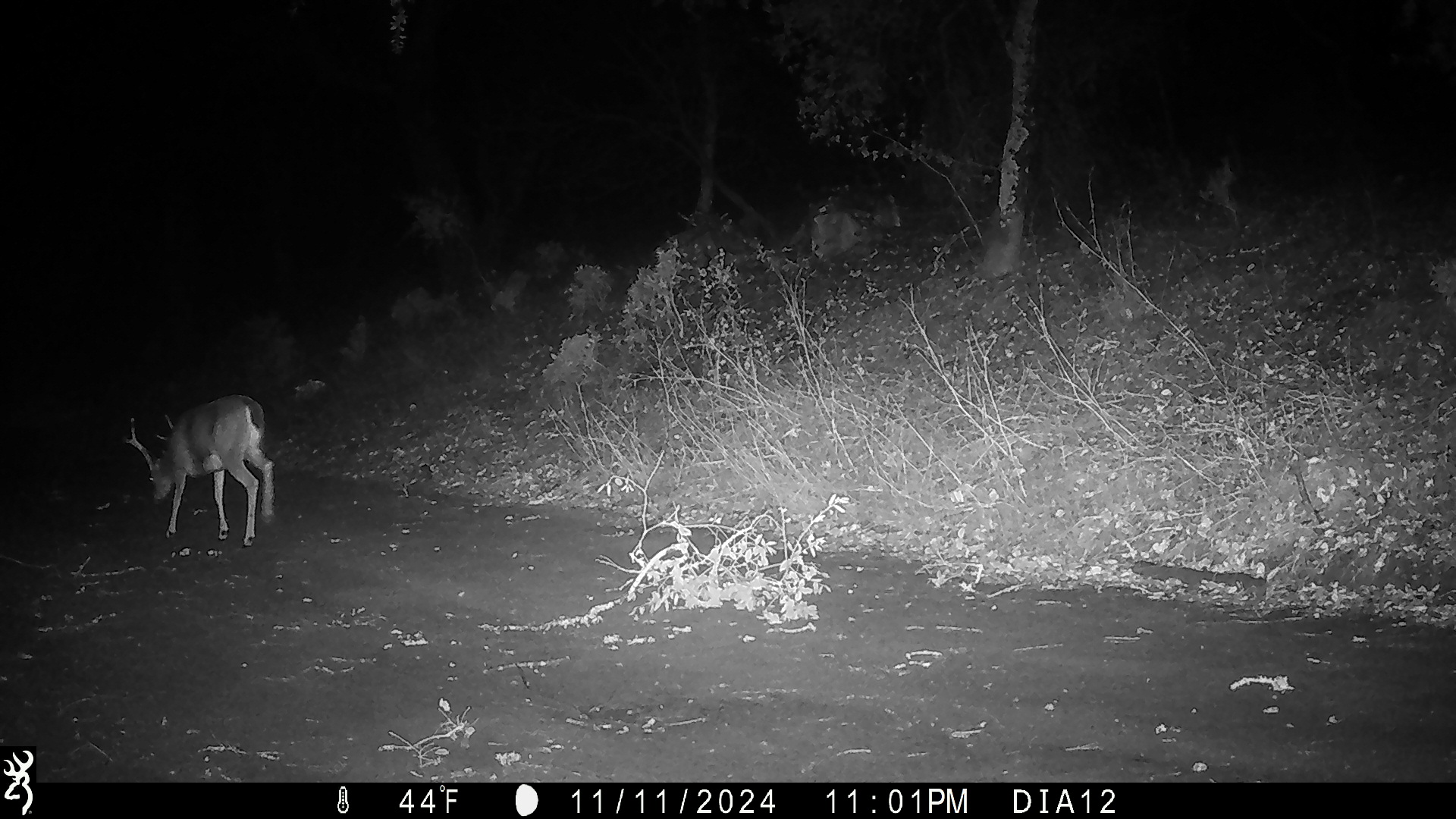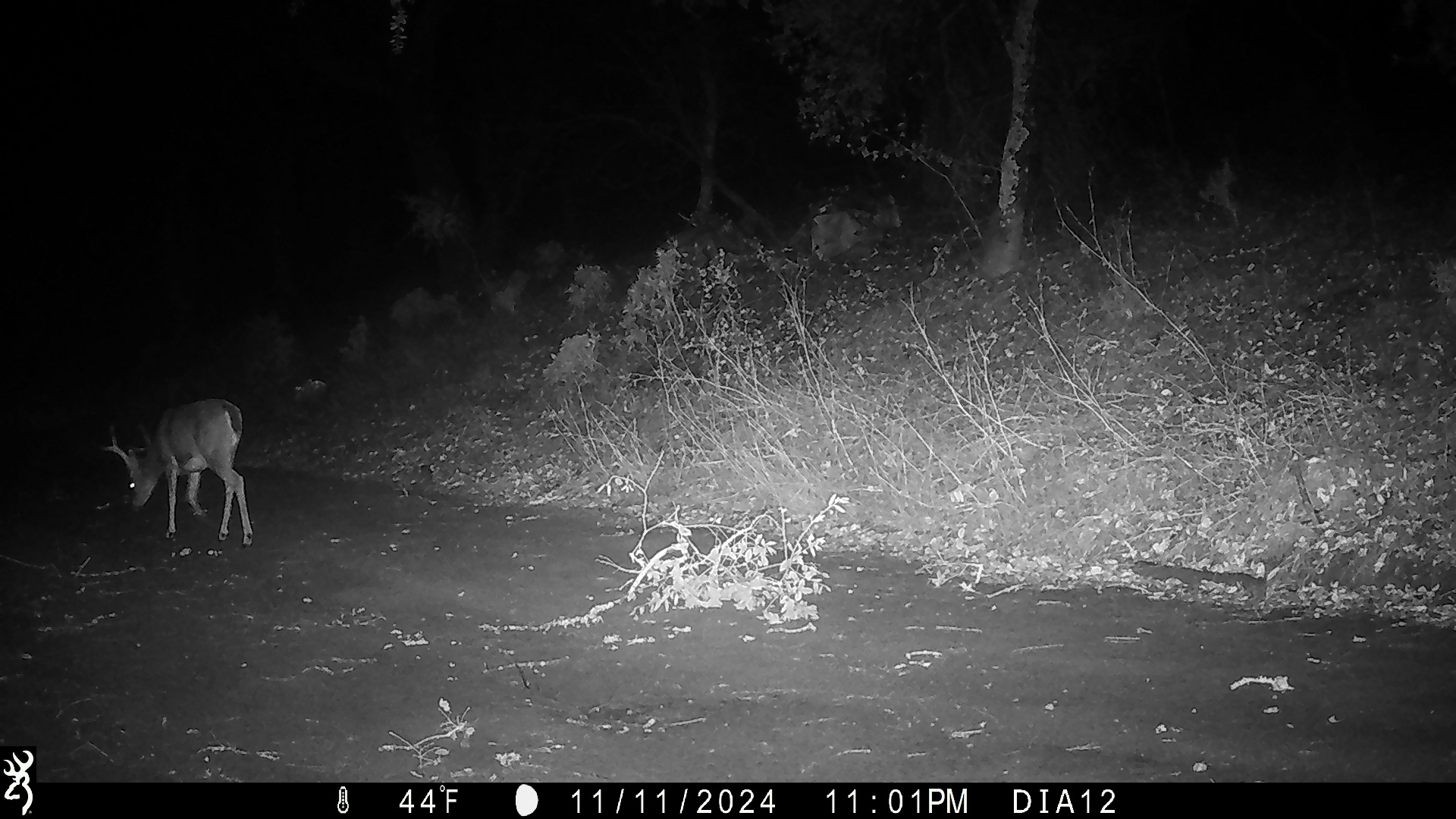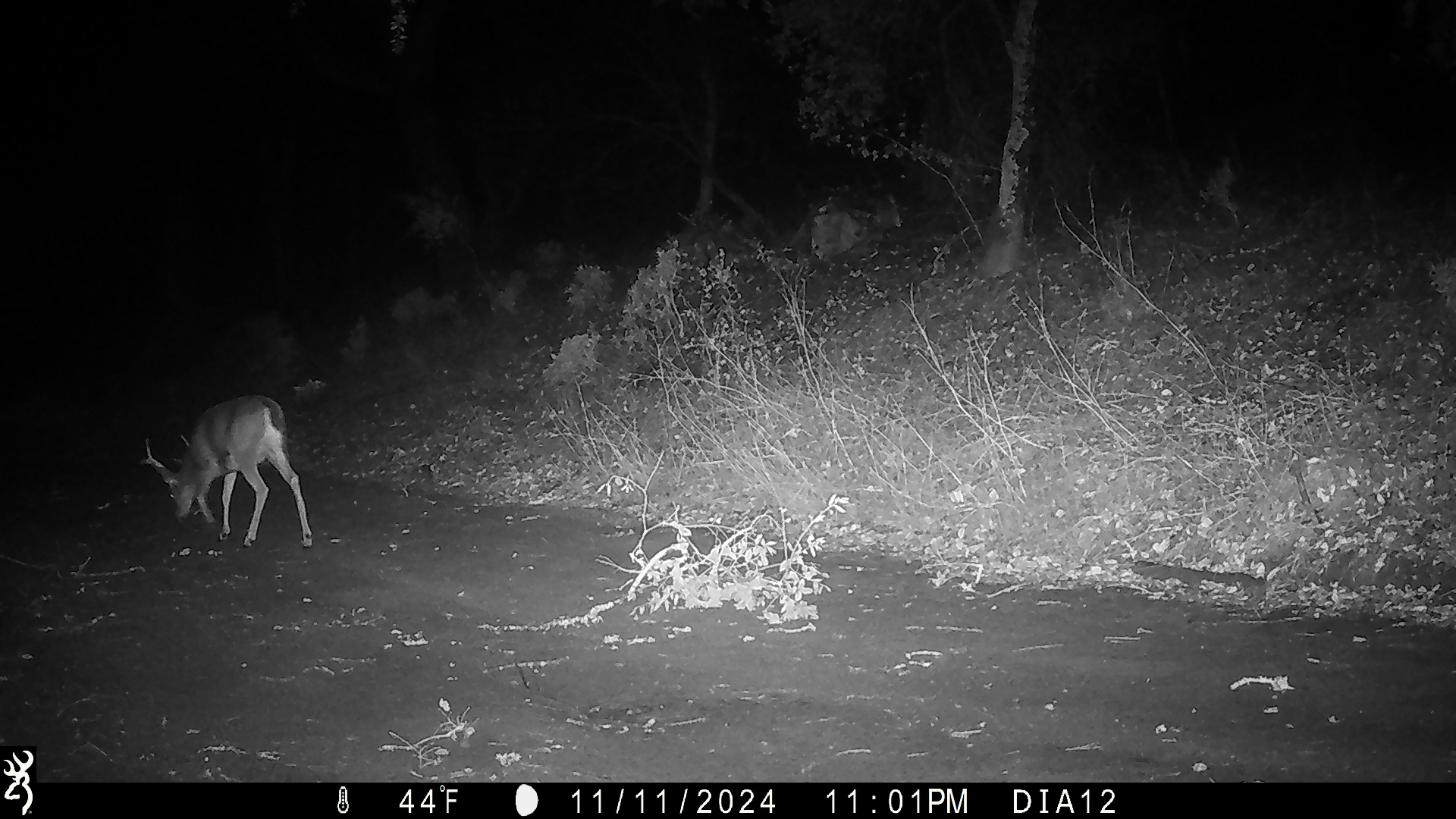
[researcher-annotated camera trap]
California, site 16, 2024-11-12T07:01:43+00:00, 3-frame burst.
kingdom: Animalia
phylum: Chordata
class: Mammalia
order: Artiodactyla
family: Cervidae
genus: Odocoileus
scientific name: Odocoileus hemionus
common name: mule deer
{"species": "mule deer (Odocoileus hemionus)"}